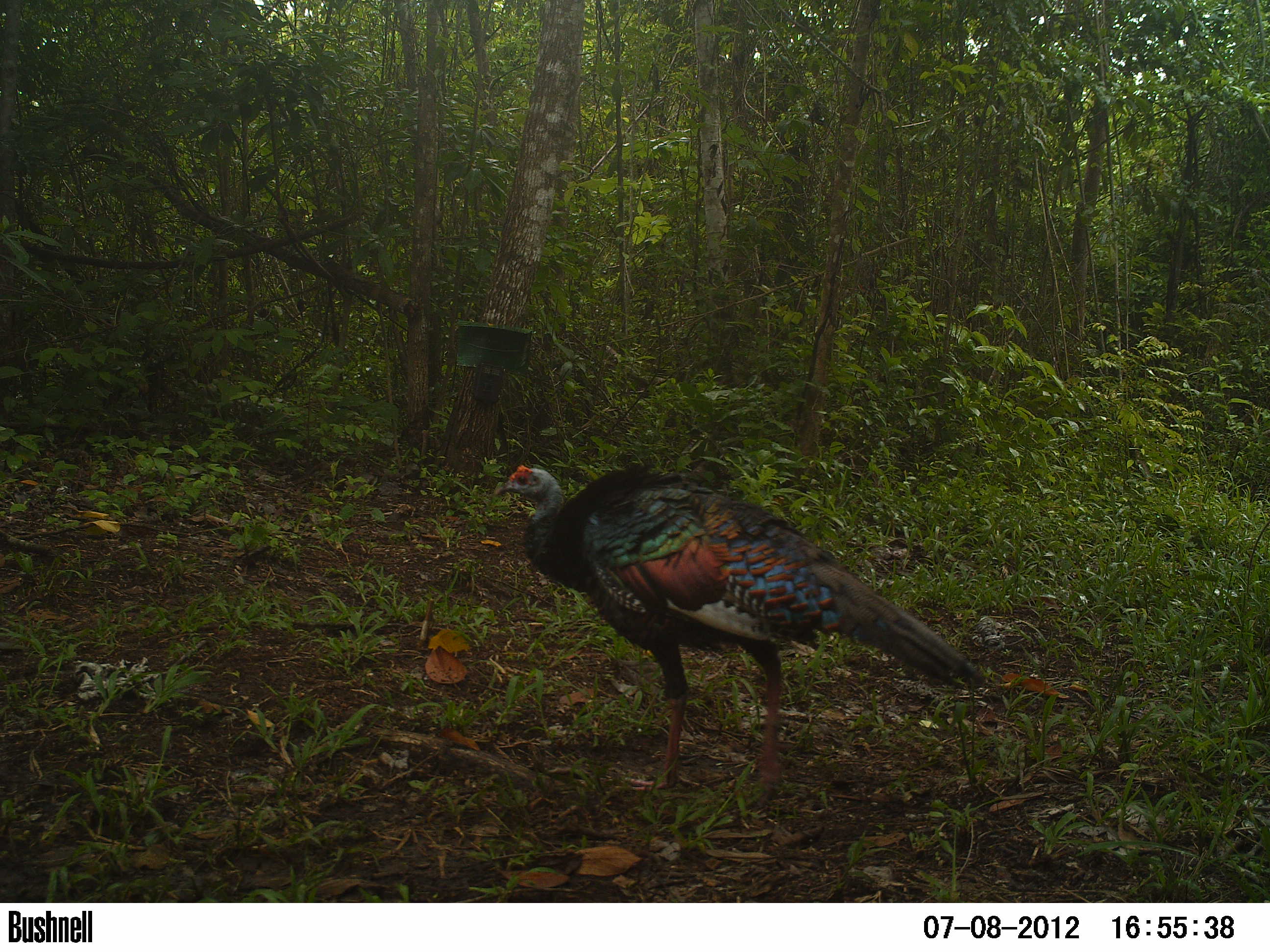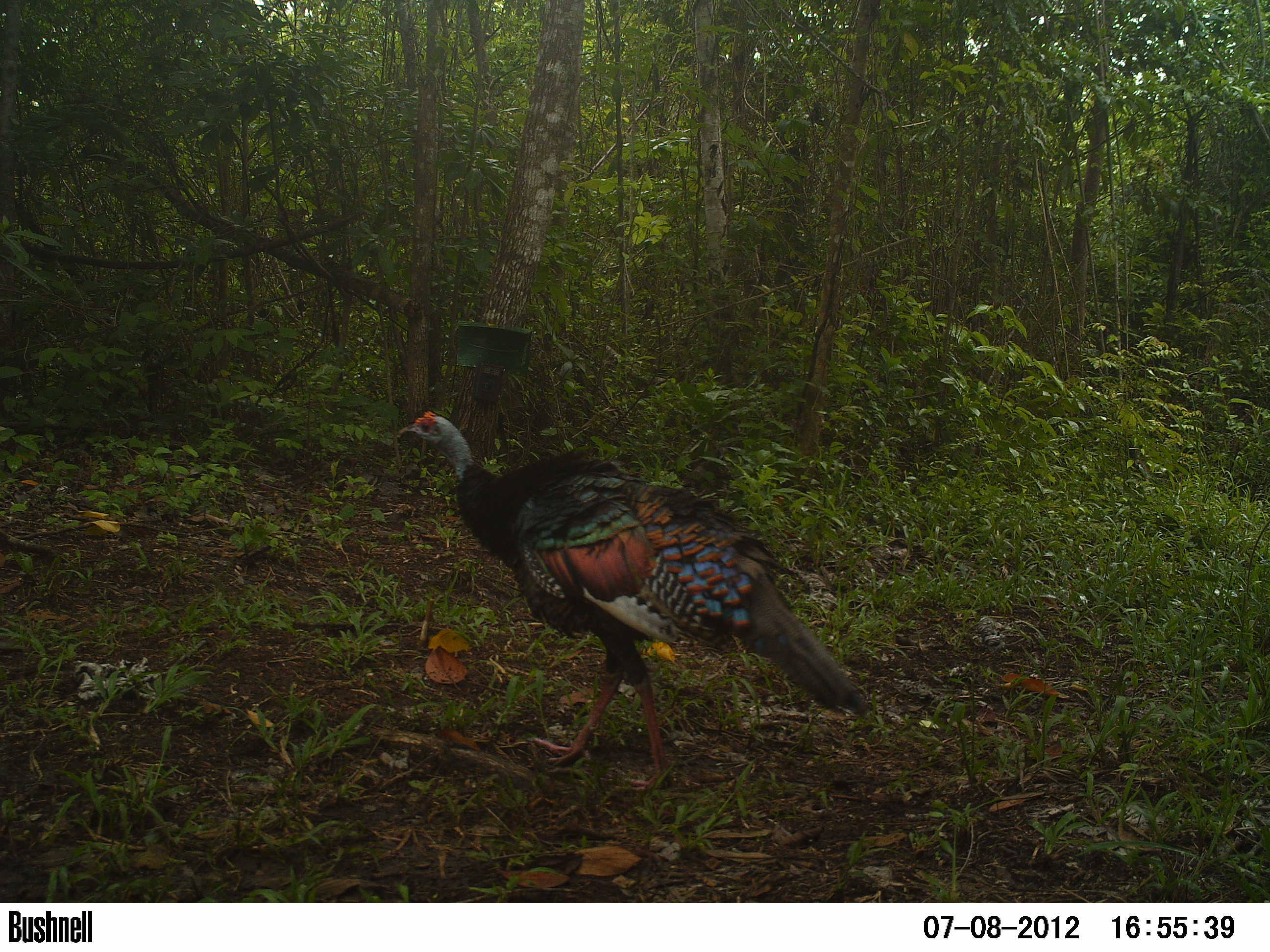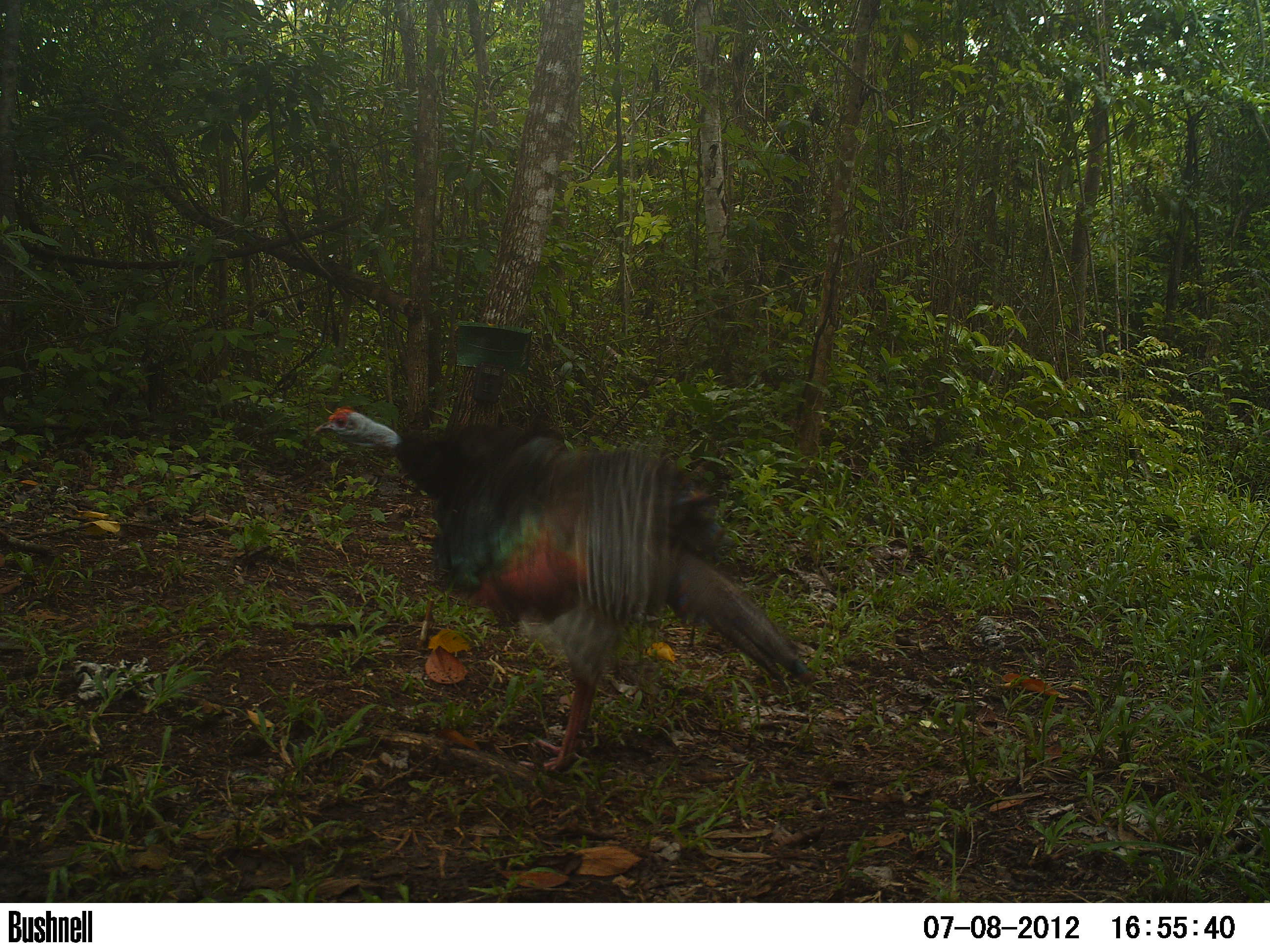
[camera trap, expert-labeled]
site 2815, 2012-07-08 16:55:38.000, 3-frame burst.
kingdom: Animalia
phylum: Chordata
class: Aves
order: Galliformes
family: Phasianidae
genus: Meleagris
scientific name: Meleagris ocellata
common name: ocellated turkey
Meleagris ocellata (ocellated turkey), count 1, age adult.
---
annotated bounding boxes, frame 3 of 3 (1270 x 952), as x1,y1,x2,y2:
meleagris ocellata: 311,405,814,774